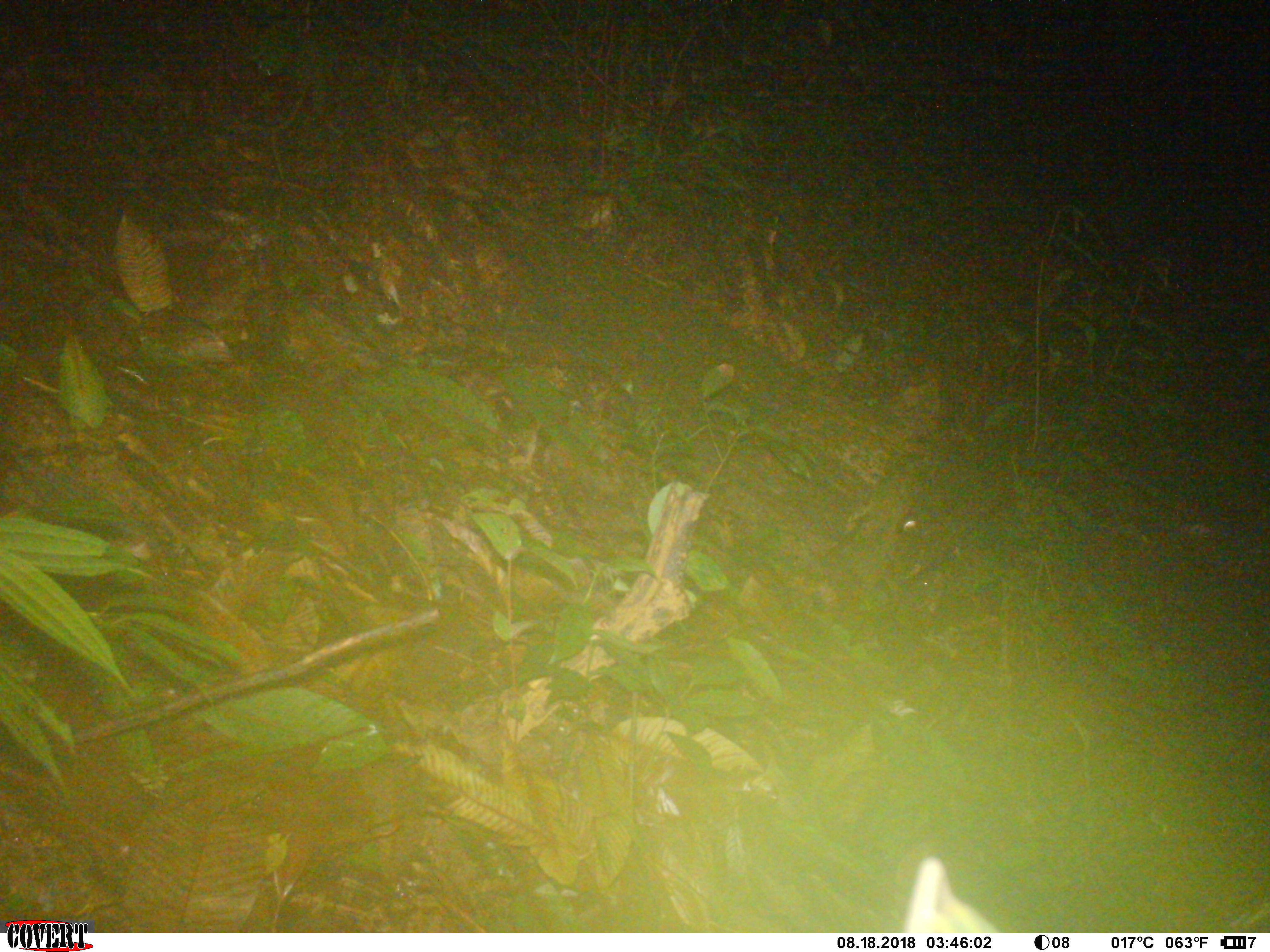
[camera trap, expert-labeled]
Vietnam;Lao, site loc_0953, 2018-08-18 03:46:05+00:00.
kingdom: Animalia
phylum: Chordata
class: Mammalia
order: Rodentia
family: Muridae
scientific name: Muridae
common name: old-world mice and rats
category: unidentified murid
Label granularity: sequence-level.